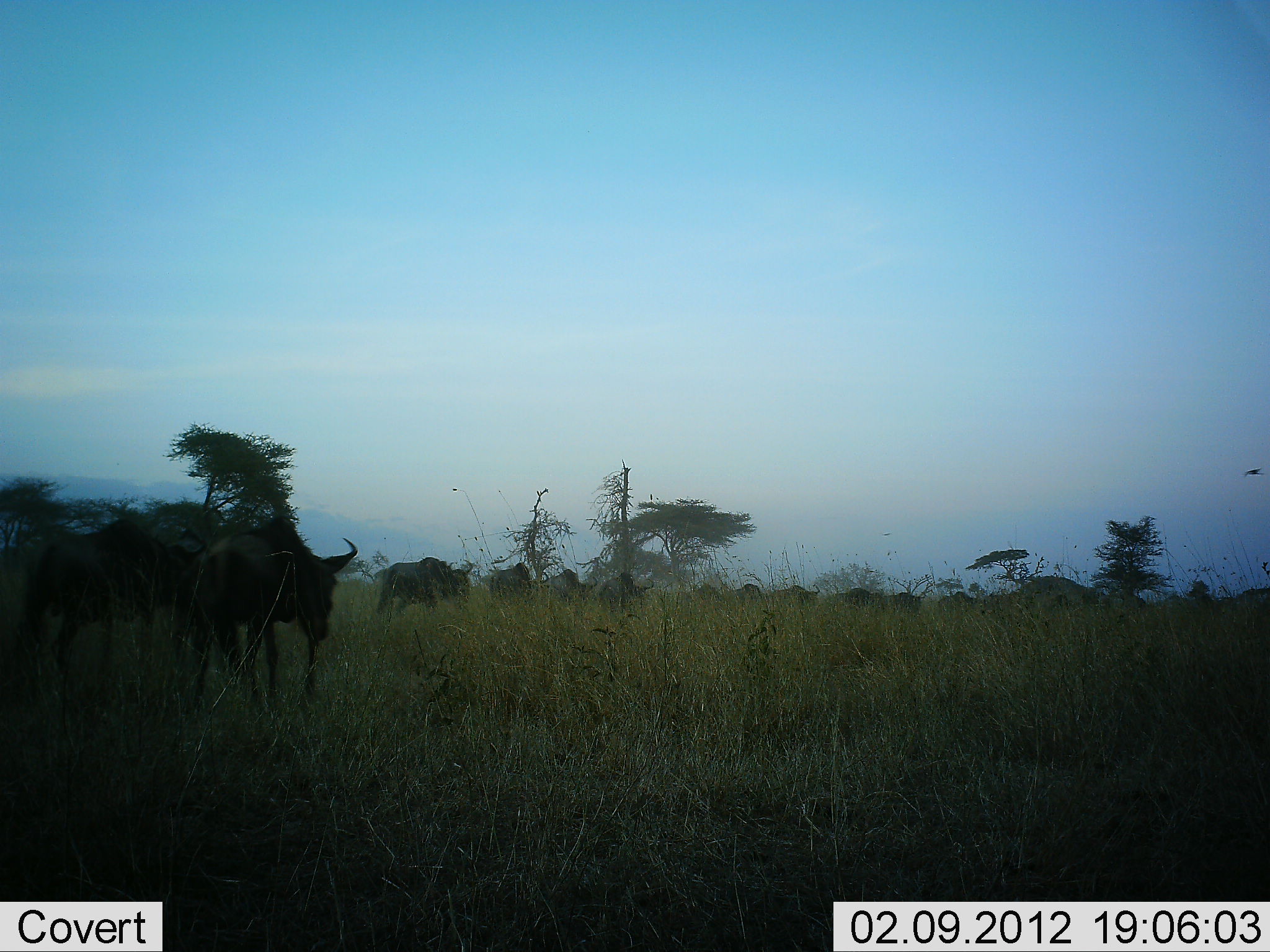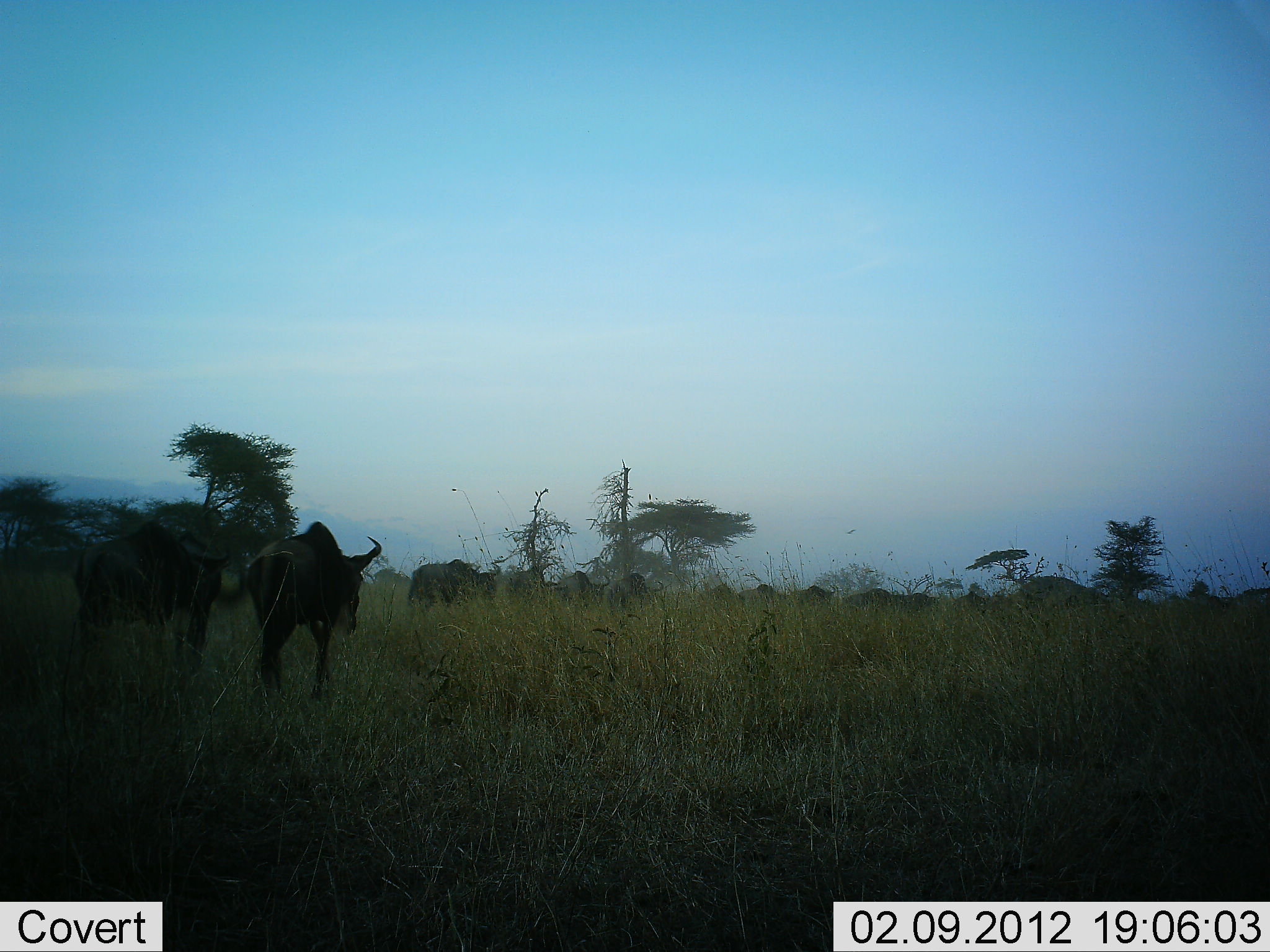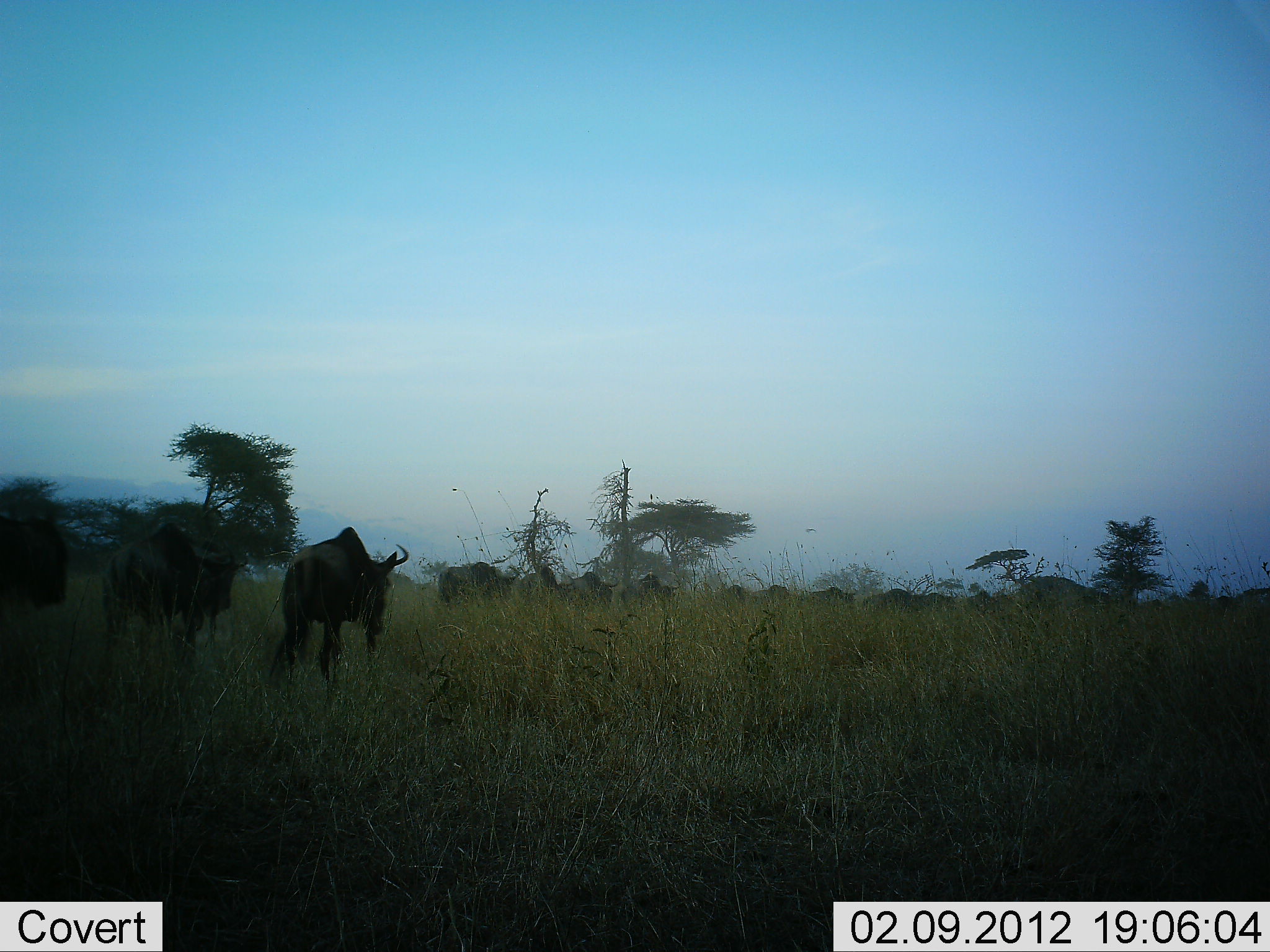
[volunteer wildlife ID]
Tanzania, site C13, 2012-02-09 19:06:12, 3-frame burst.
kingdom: Animalia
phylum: Chordata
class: Mammalia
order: Artiodactyla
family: Bovidae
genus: Connochaetes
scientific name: Connochaetes taurinus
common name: blue wildebeest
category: wildebeest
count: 11-50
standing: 12%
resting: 0%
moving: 88%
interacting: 0%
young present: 0%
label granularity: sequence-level